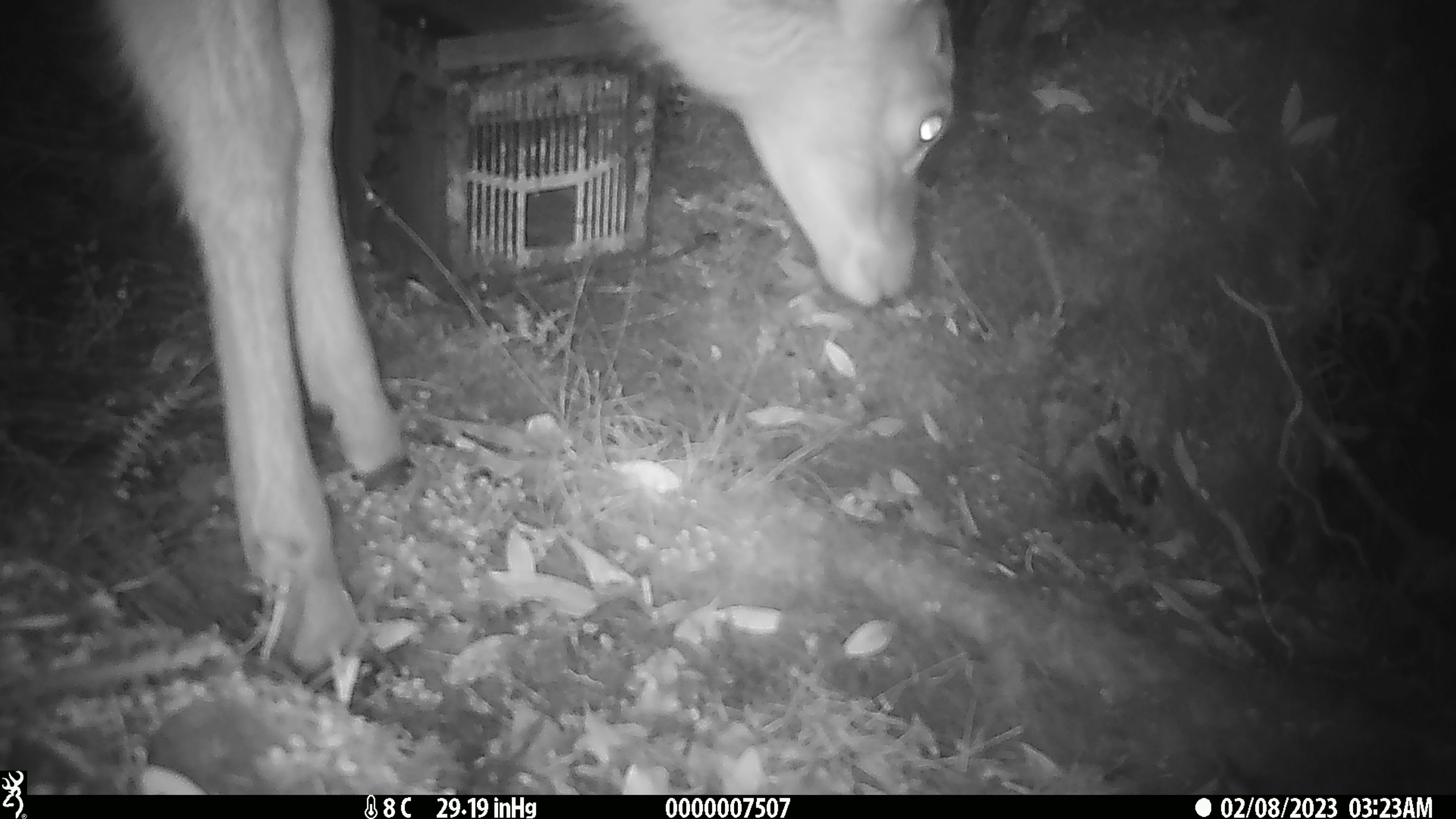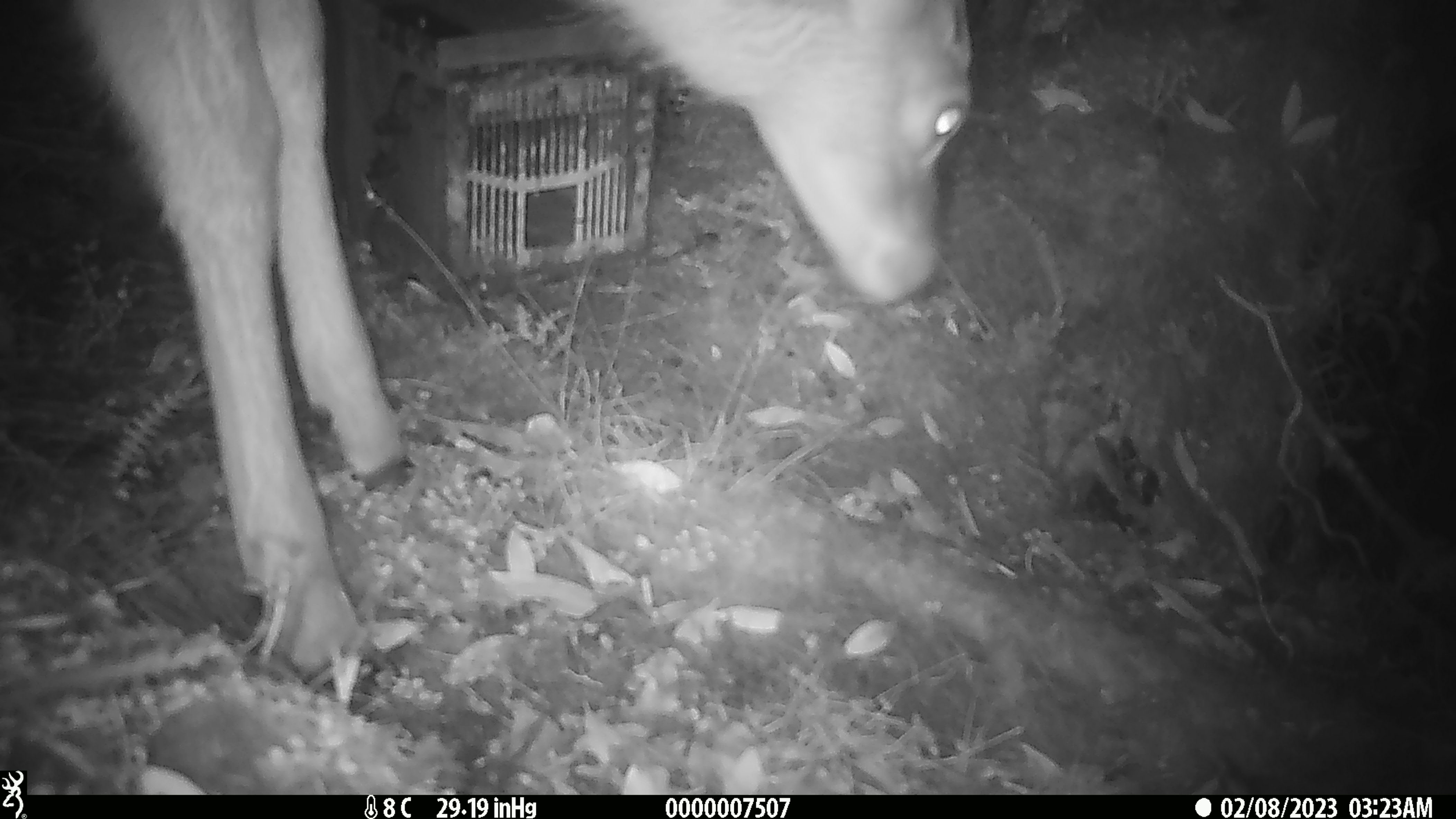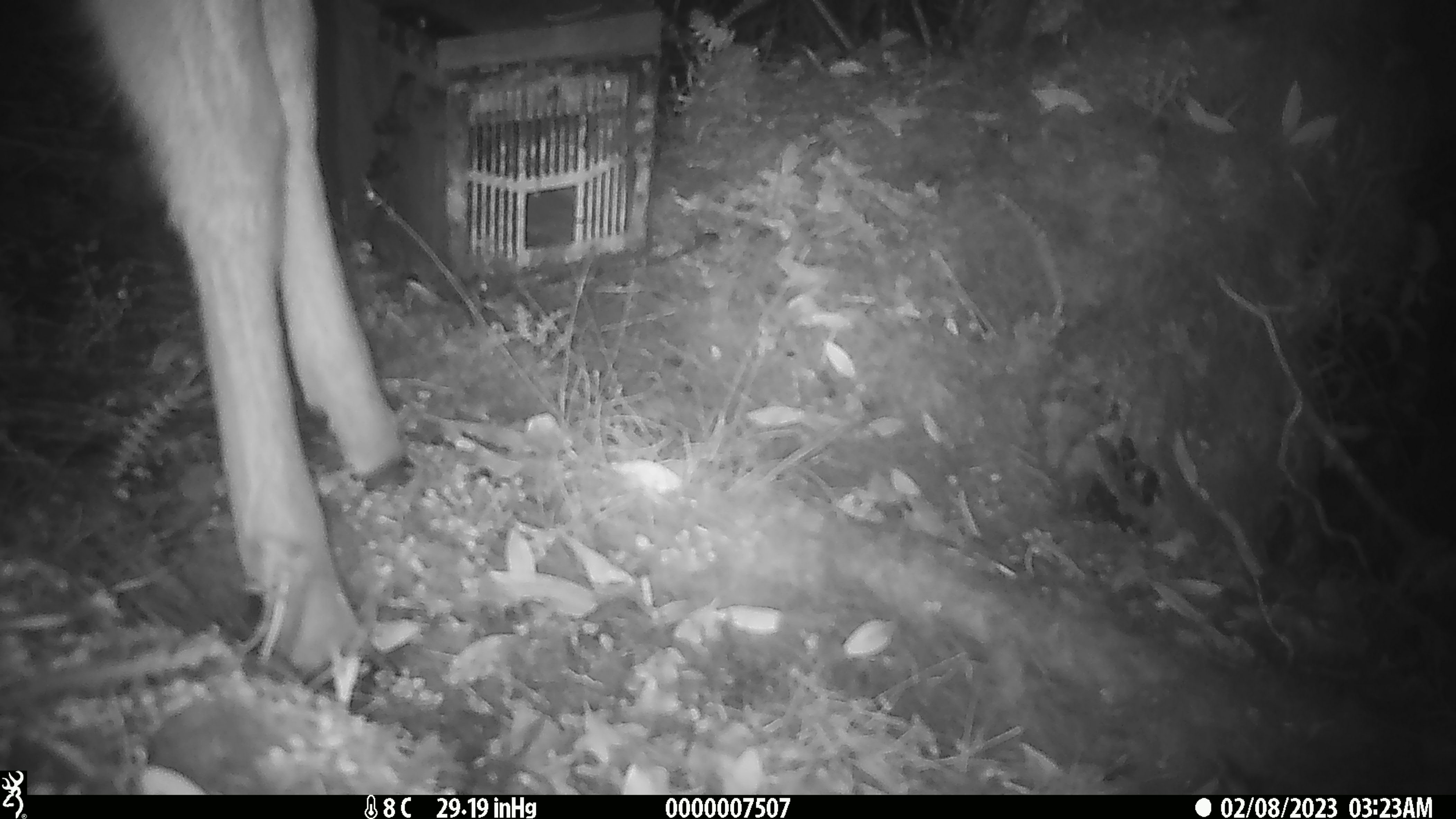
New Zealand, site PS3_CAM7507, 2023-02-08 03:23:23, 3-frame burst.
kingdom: Animalia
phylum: Chordata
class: Mammalia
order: Artiodactyla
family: Cervidae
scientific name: Cervidae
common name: deer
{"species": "deer (Cervidae)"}